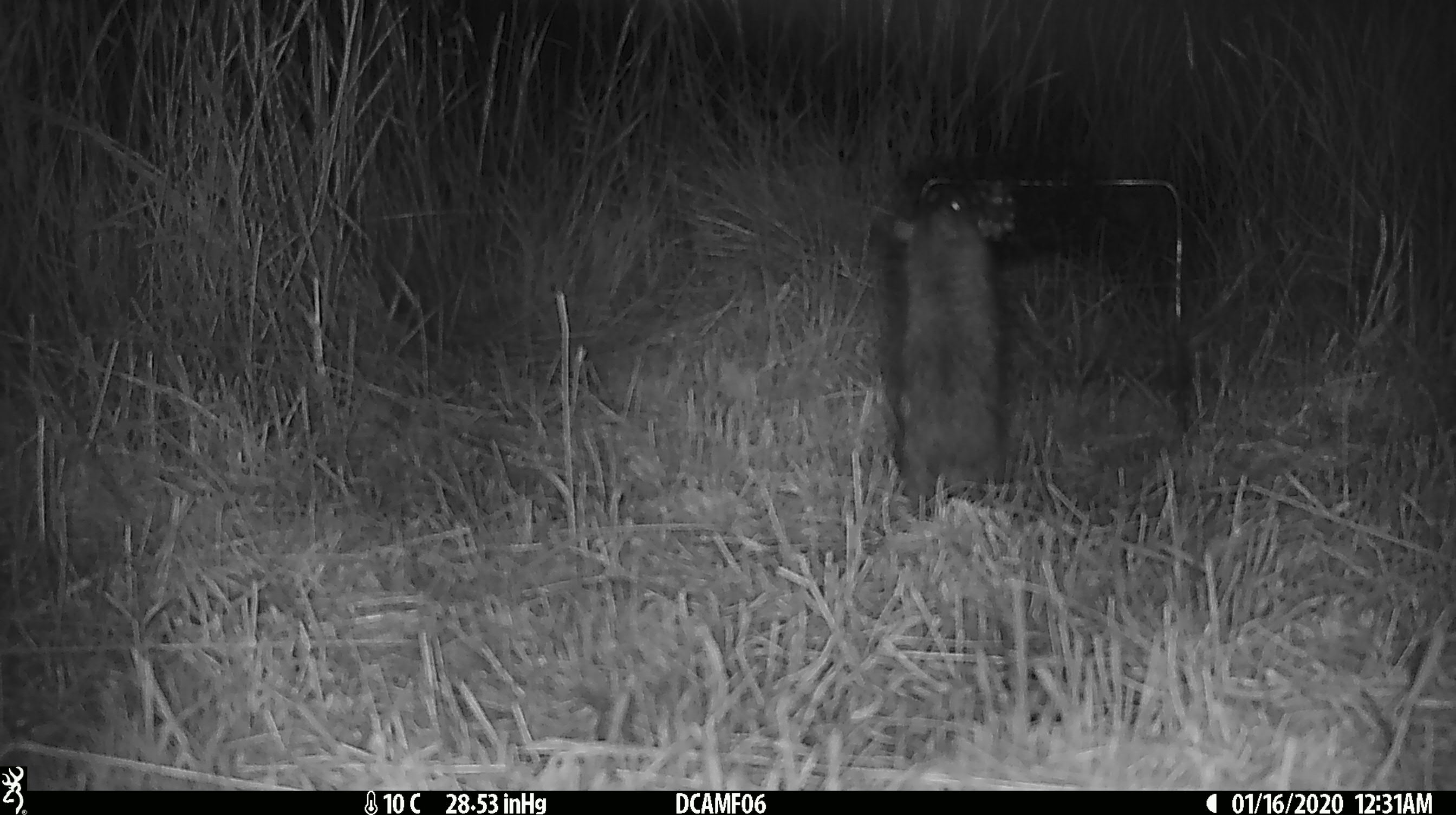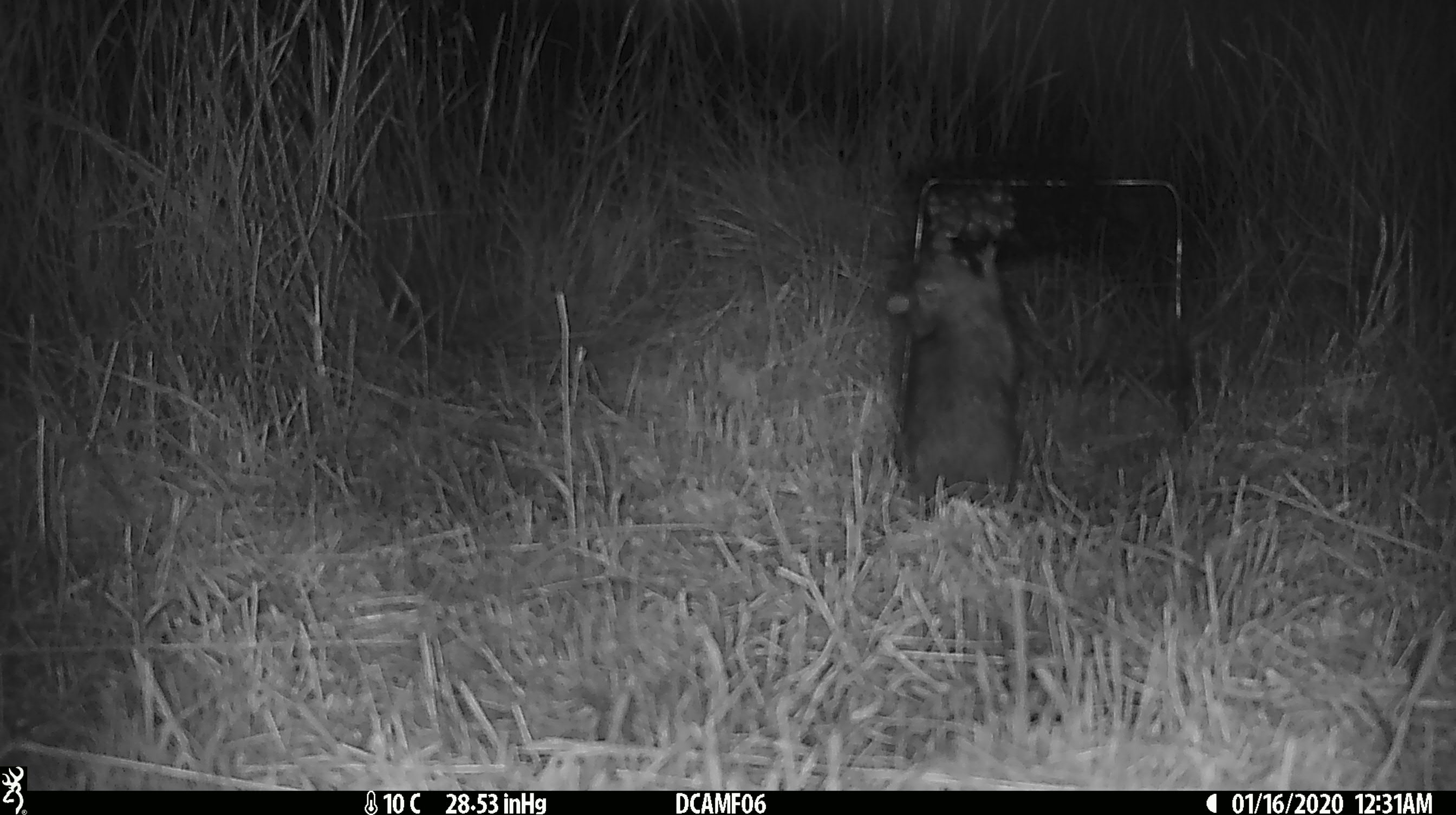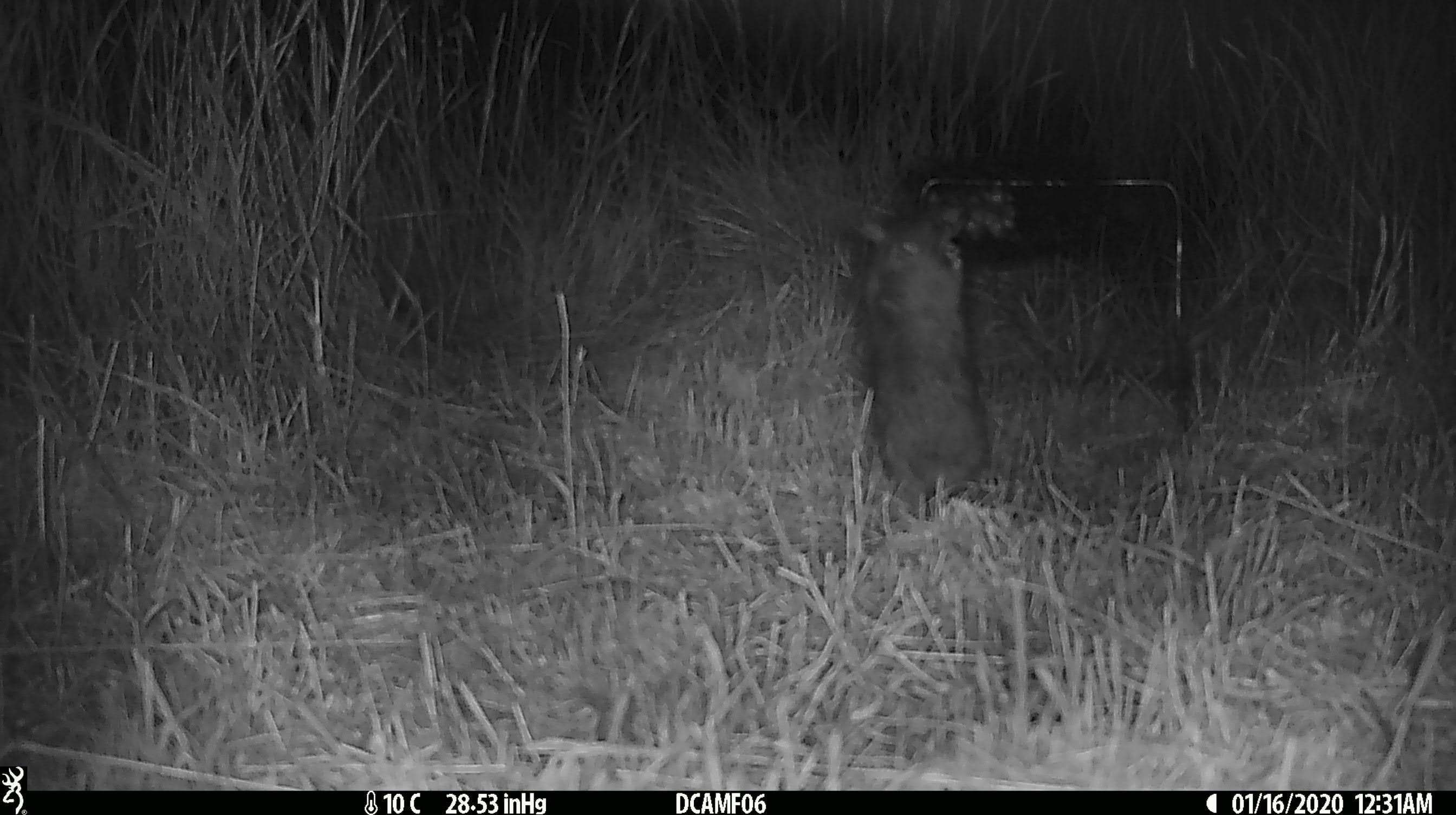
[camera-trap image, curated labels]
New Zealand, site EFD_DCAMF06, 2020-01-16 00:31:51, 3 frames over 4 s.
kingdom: Animalia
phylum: Chordata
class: Mammalia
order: Rodentia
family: Muridae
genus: Rattus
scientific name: Rattus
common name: rat